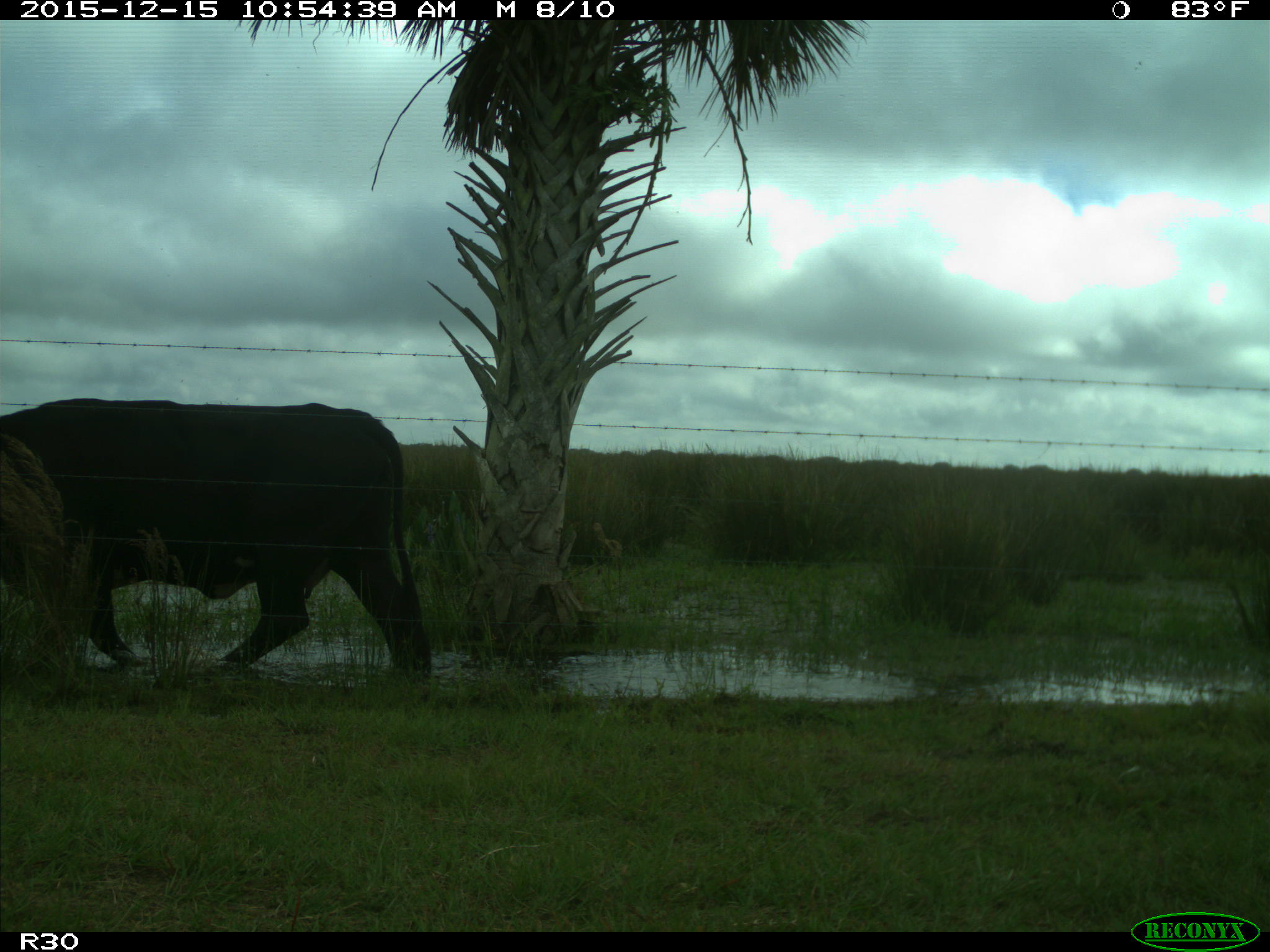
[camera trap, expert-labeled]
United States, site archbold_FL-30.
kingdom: Animalia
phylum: Chordata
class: Mammalia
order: Artiodactyla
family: Bovidae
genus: Bos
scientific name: Bos taurus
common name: domestic cow